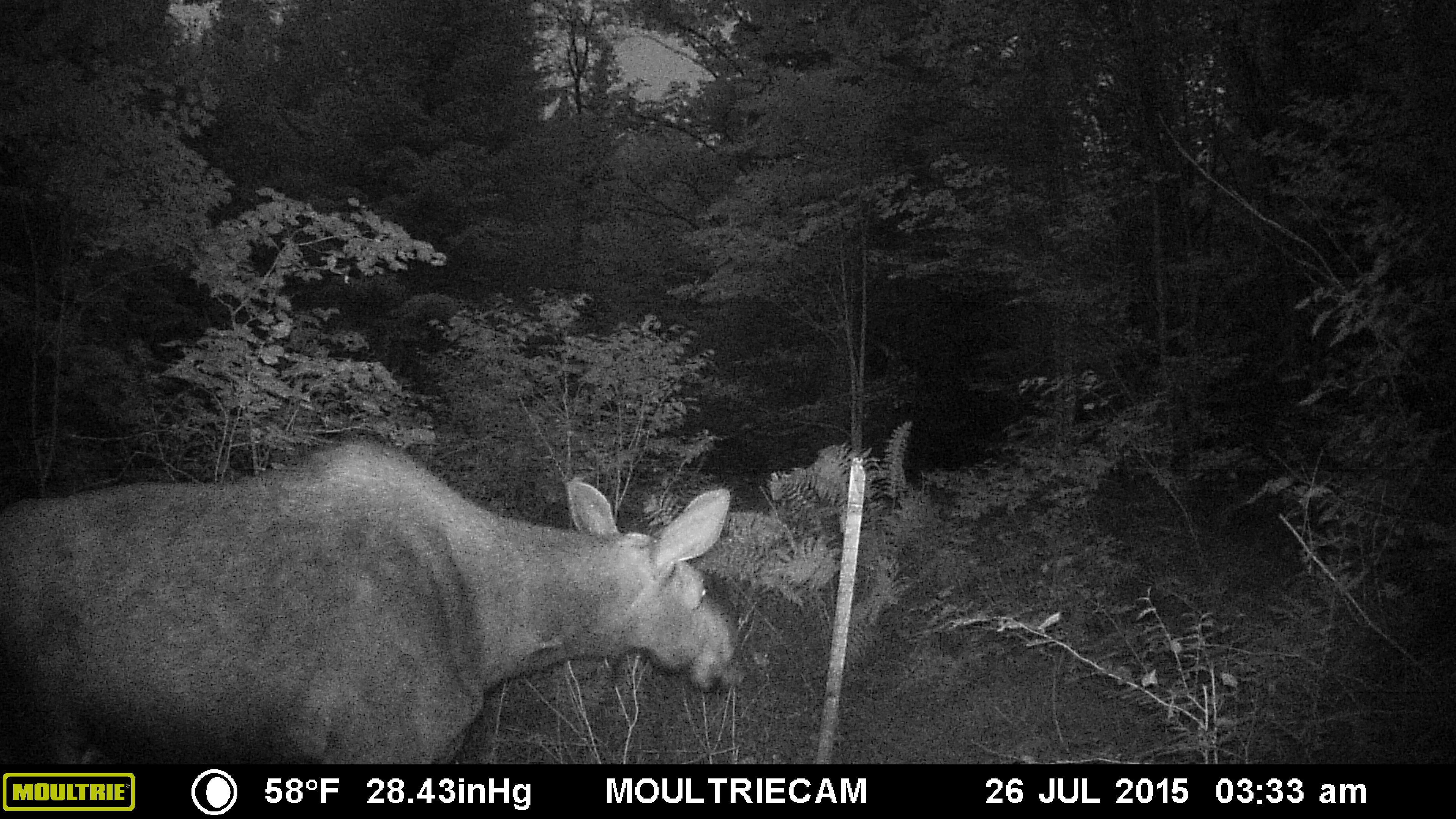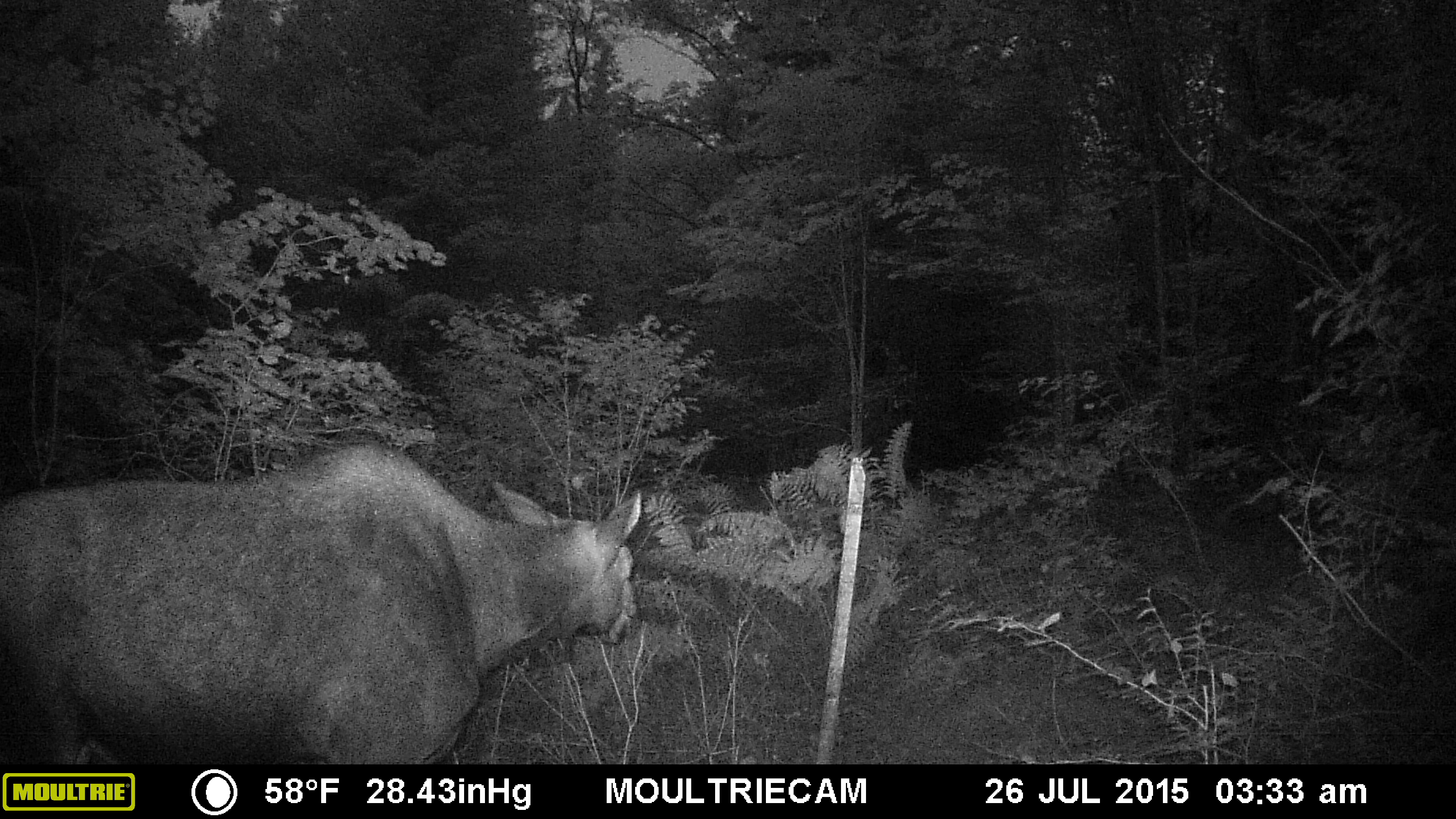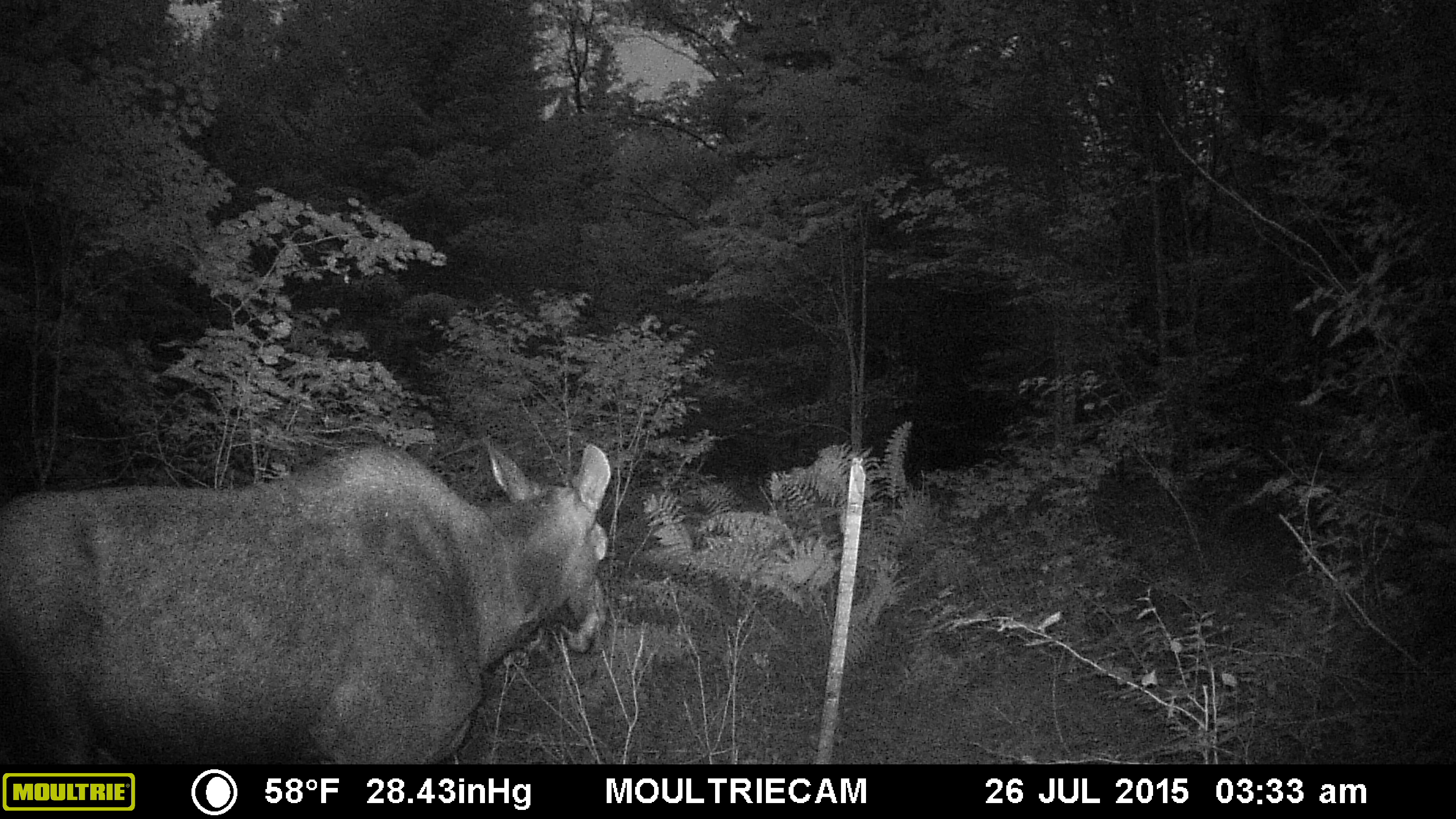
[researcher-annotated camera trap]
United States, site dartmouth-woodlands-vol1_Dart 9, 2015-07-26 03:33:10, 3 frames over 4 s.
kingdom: Animalia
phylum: Chordata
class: Mammalia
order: Artiodactyla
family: Cervidae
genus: Alces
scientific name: Alces alces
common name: moose